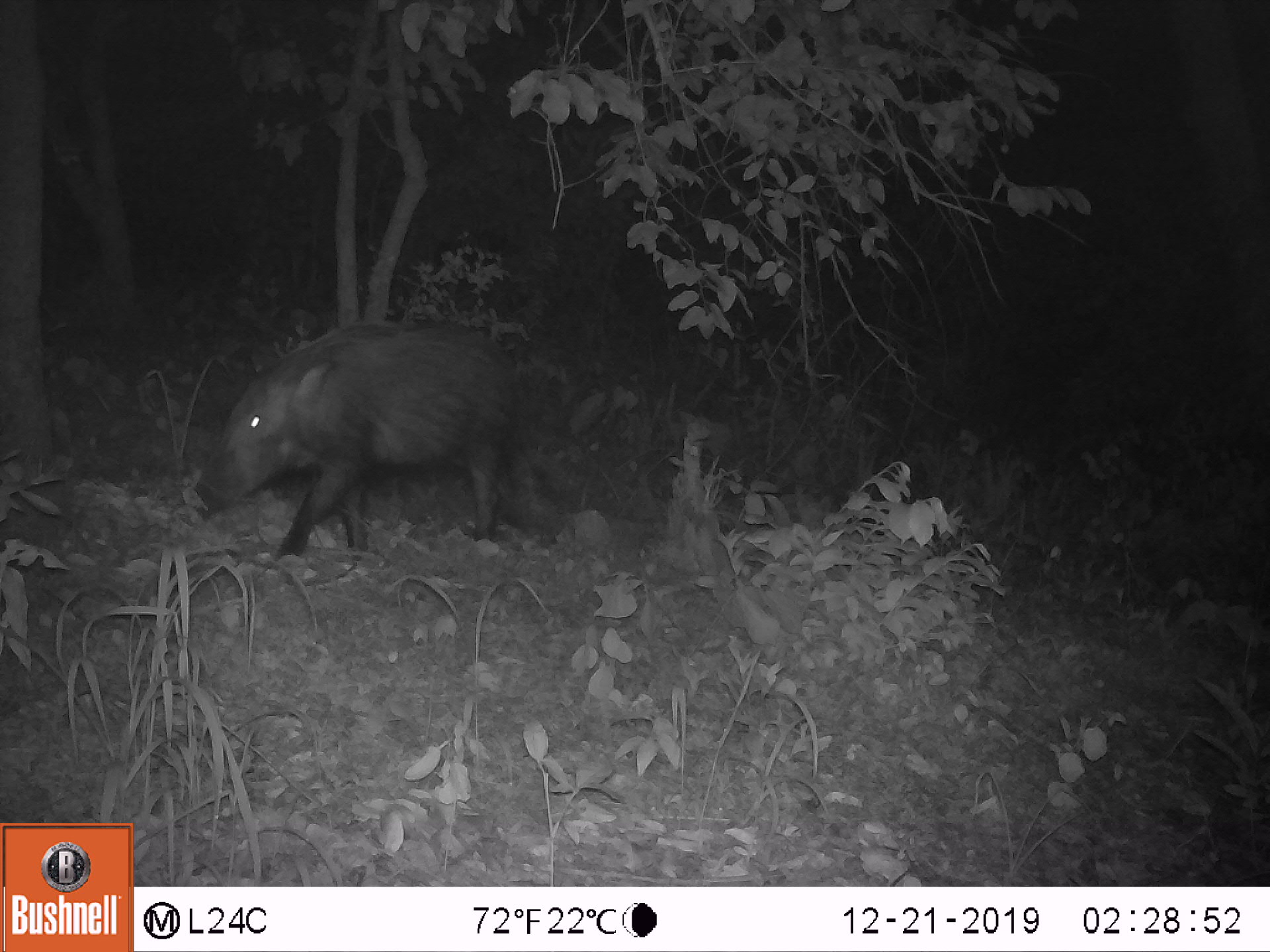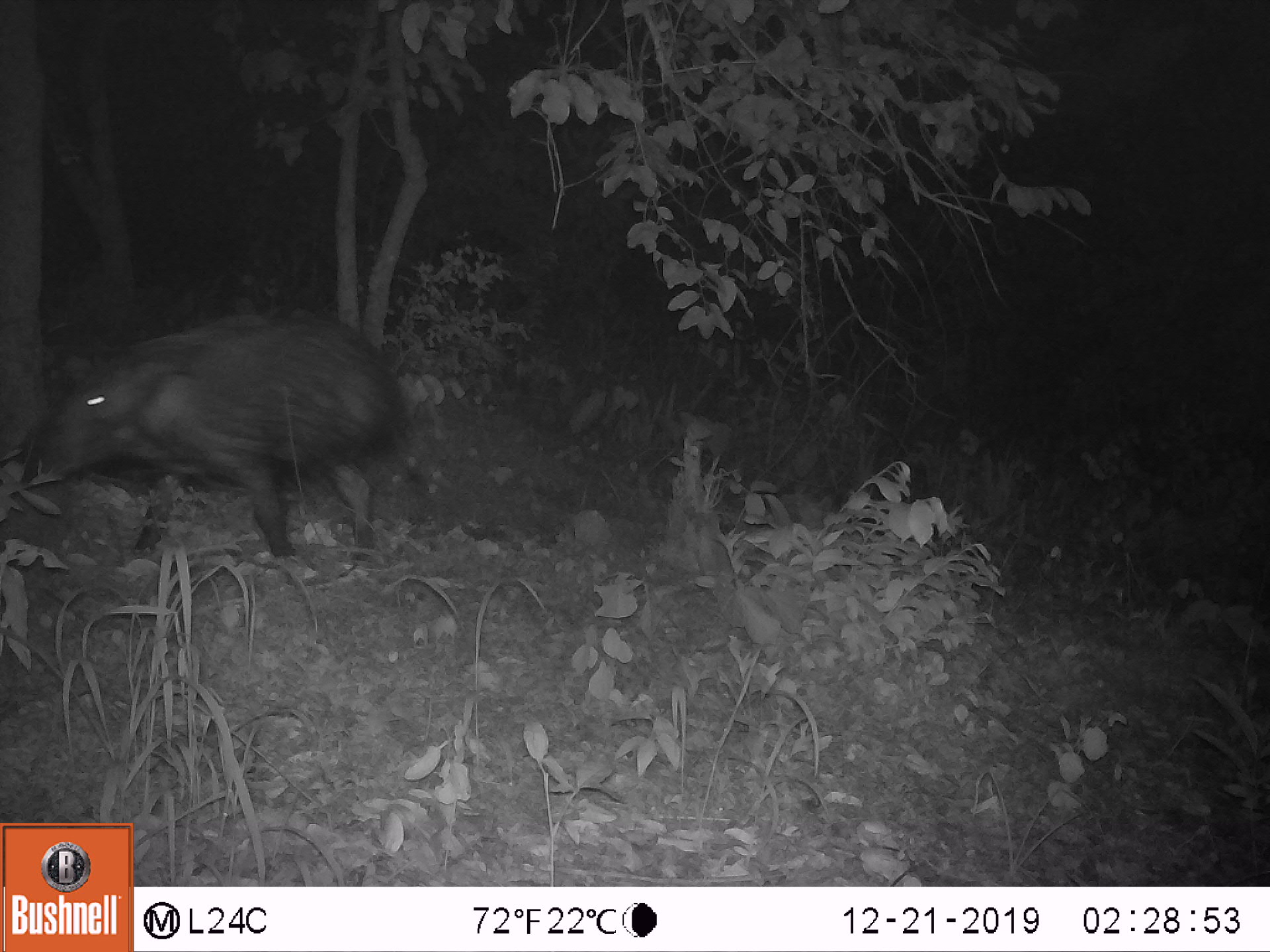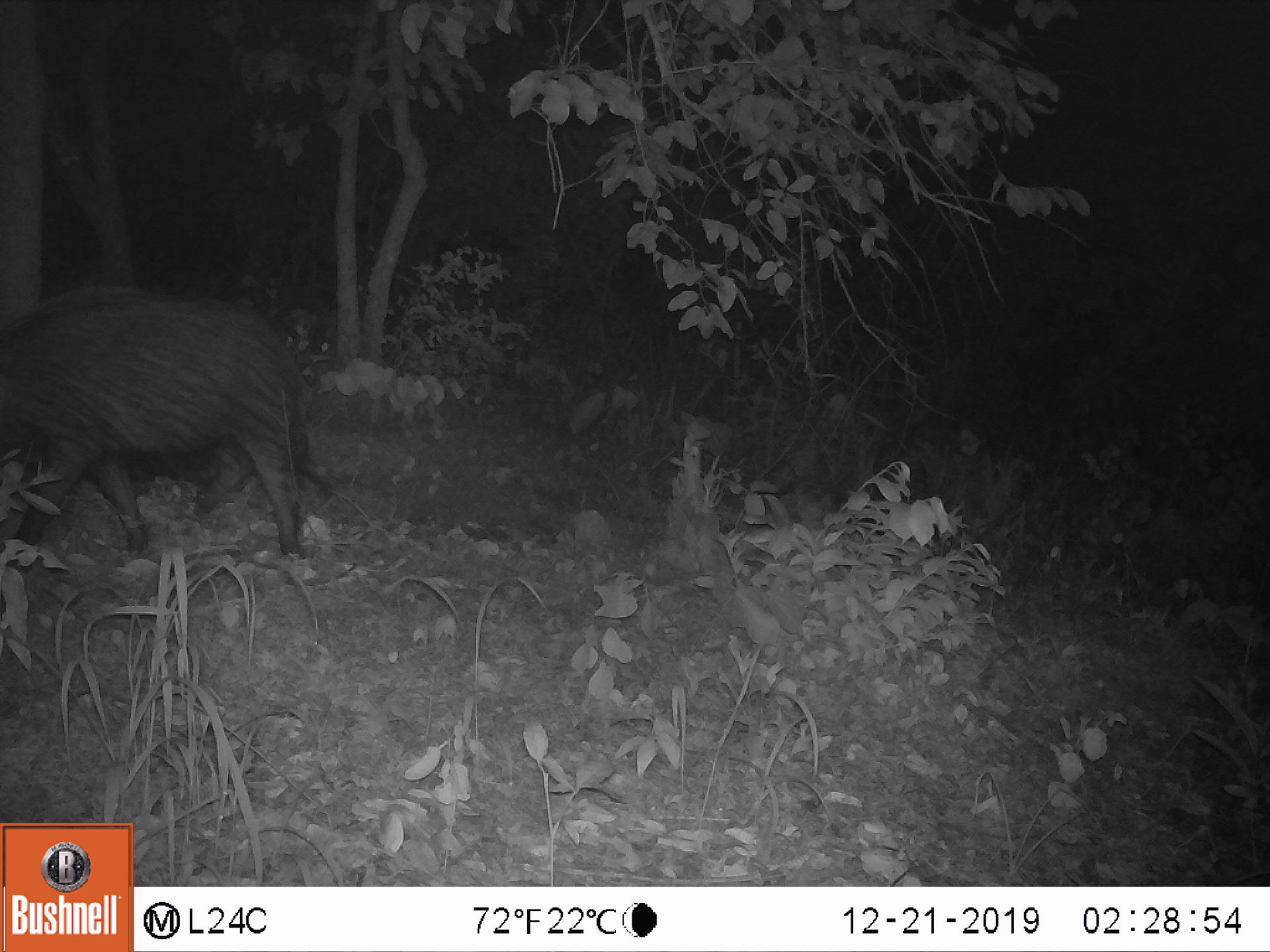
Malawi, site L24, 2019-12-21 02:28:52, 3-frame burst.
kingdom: Animalia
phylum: Chordata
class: Mammalia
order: Artiodactyla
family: Suidae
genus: Potamochoerus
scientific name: Potamochoerus larvatus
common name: bushpig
Bushpig (Potamochoerus larvatus), count 1.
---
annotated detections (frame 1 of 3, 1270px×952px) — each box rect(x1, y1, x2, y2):
bushpig: rect(182, 314, 526, 565)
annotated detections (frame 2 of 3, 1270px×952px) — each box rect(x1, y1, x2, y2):
bushpig: rect(16, 289, 412, 558)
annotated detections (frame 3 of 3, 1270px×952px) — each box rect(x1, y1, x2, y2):
bushpig: rect(4, 283, 306, 554)